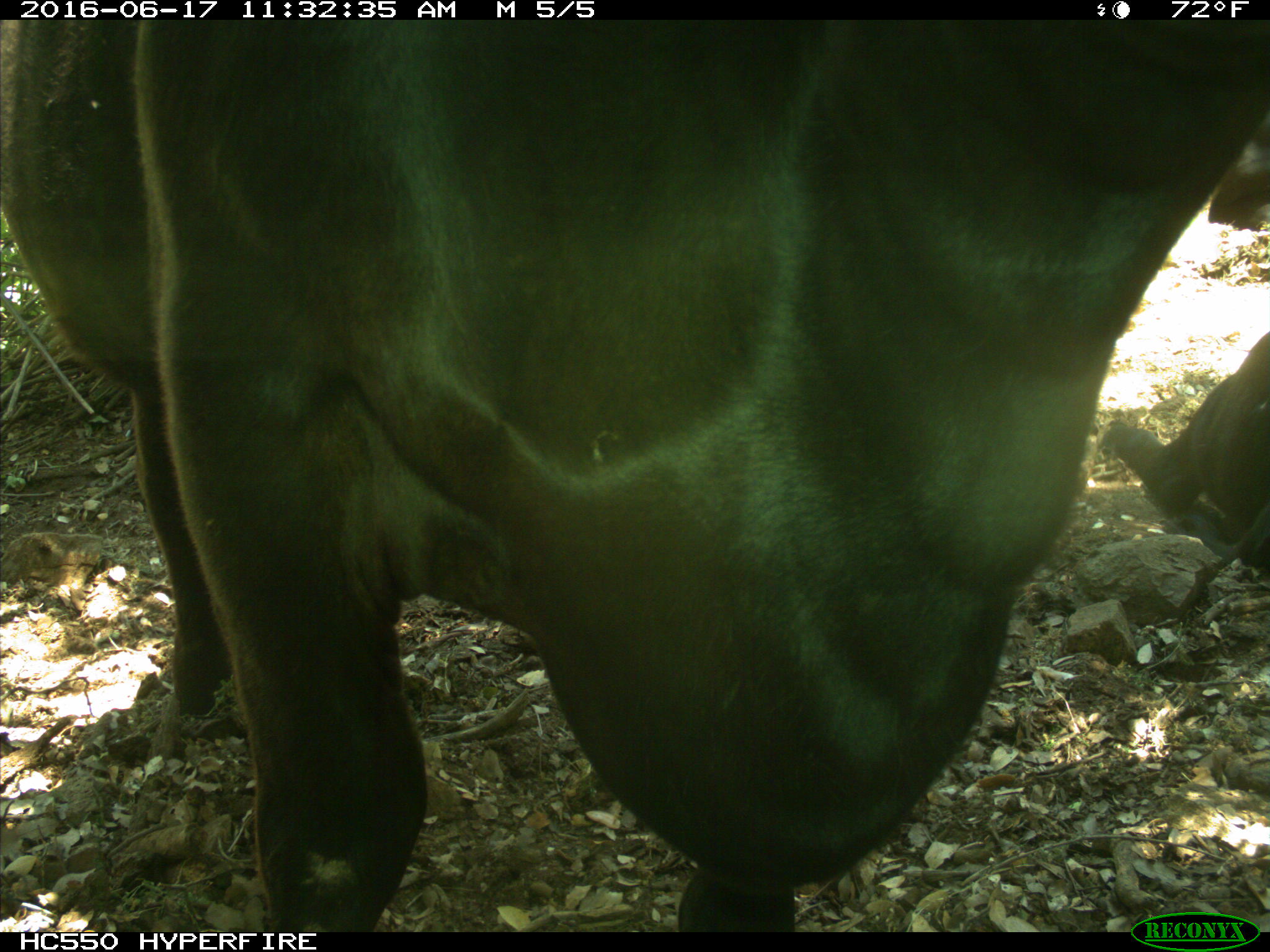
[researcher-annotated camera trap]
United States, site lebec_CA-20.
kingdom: Animalia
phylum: Chordata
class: Mammalia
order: Artiodactyla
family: Bovidae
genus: Bos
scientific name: Bos taurus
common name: domestic cow